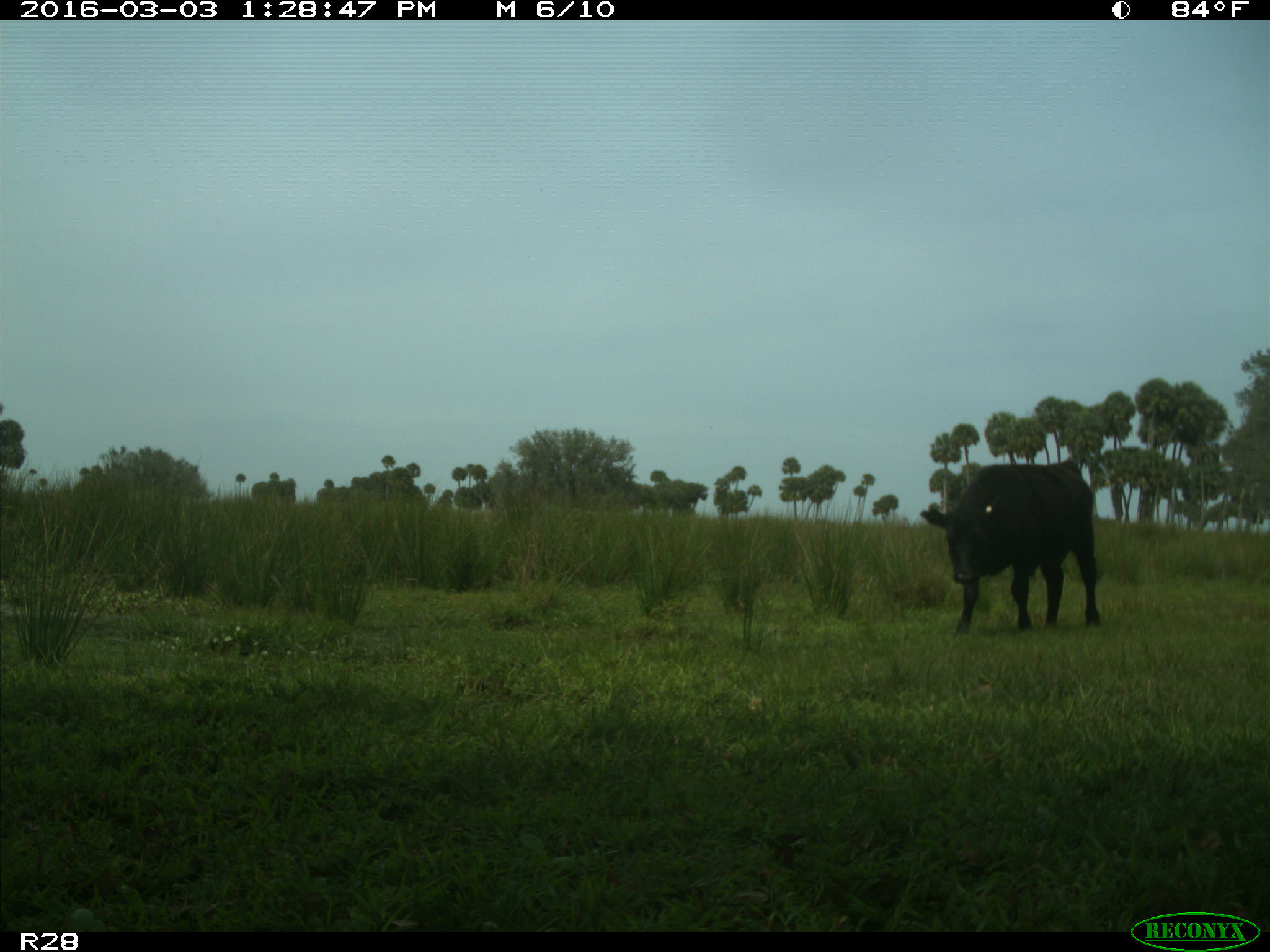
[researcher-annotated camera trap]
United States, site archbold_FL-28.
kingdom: Animalia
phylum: Chordata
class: Mammalia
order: Artiodactyla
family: Bovidae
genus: Bos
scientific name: Bos taurus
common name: domestic cow